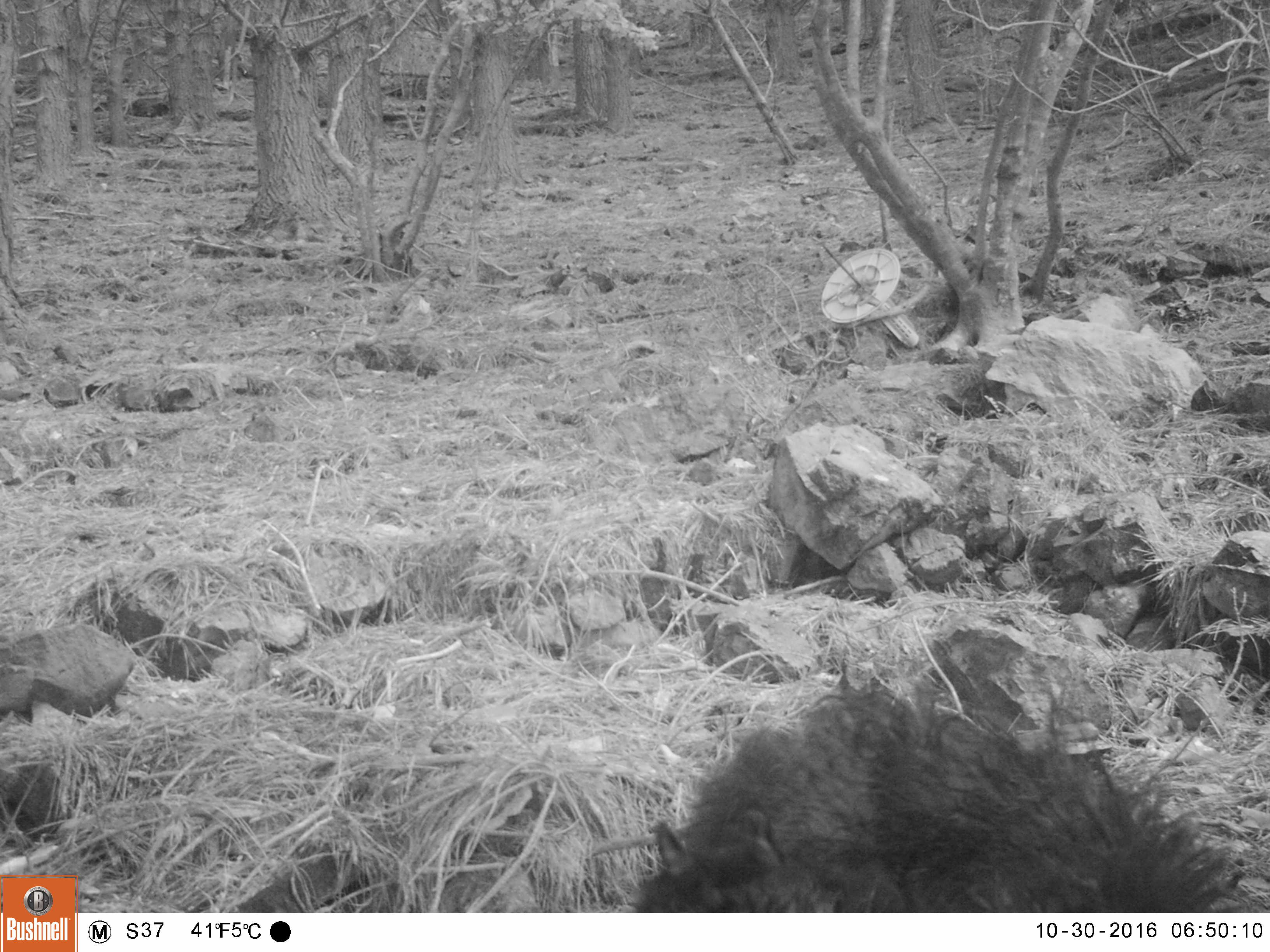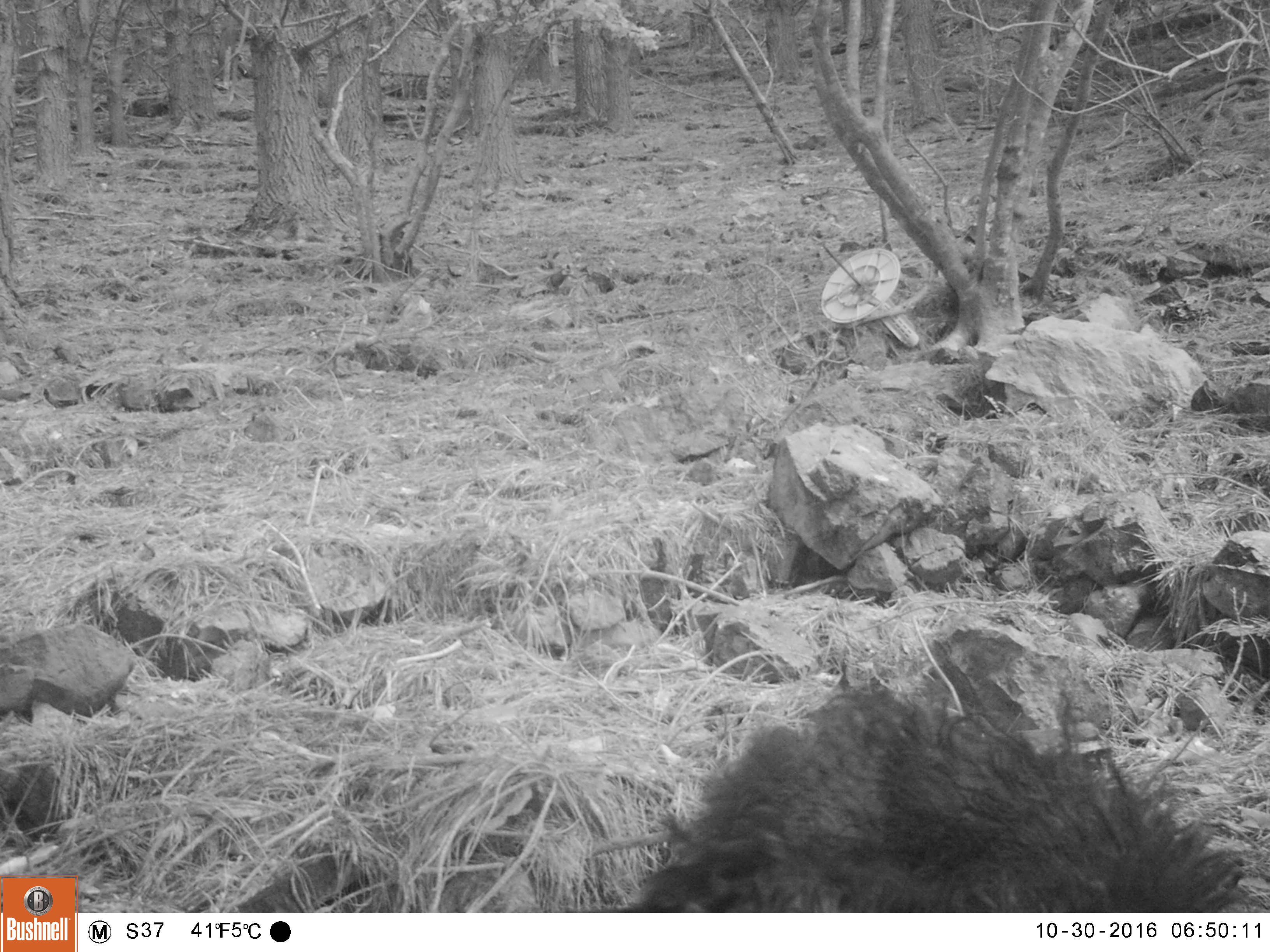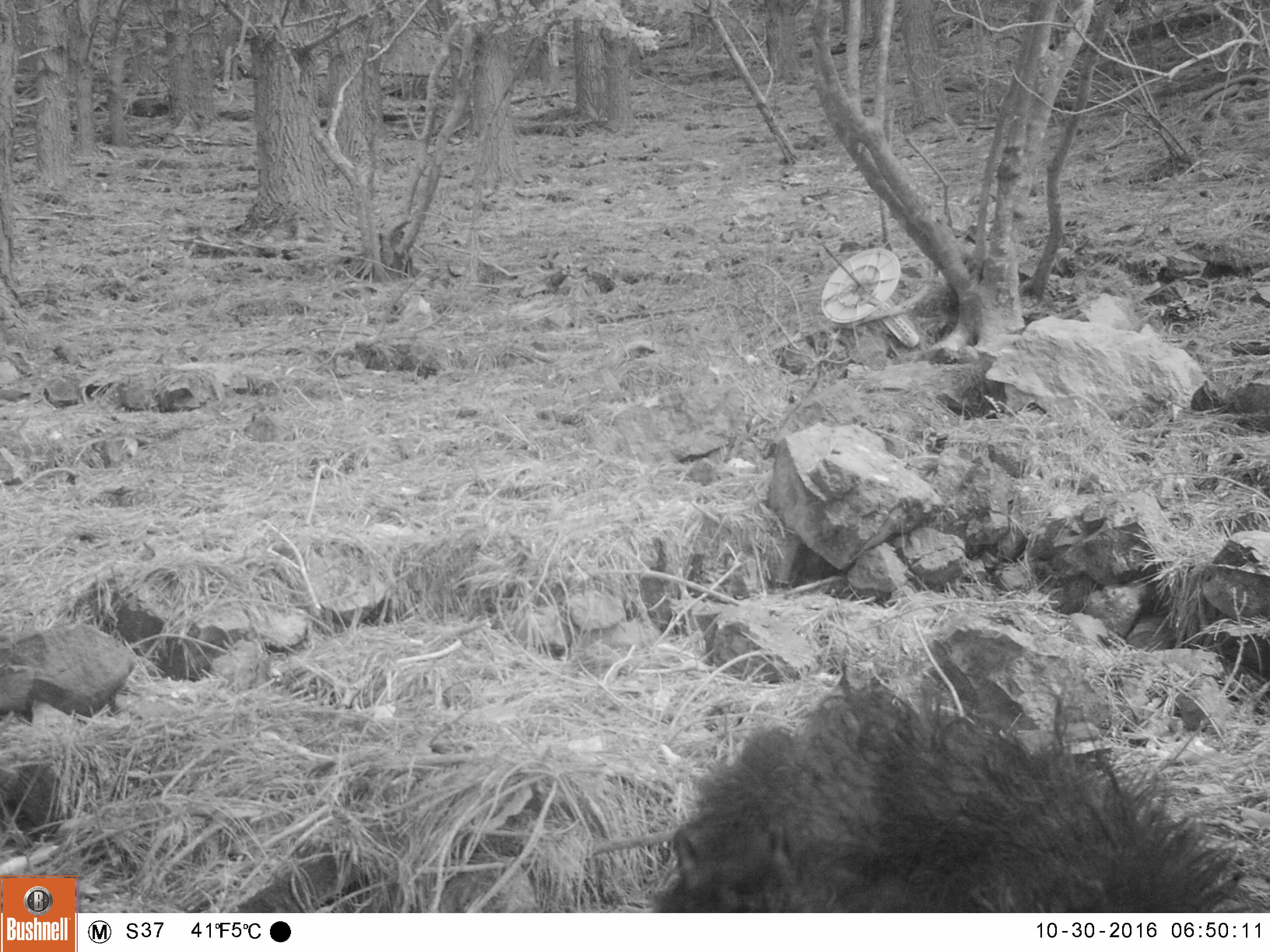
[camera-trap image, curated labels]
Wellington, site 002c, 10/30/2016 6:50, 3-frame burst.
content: unidentified animal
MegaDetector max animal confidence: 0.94